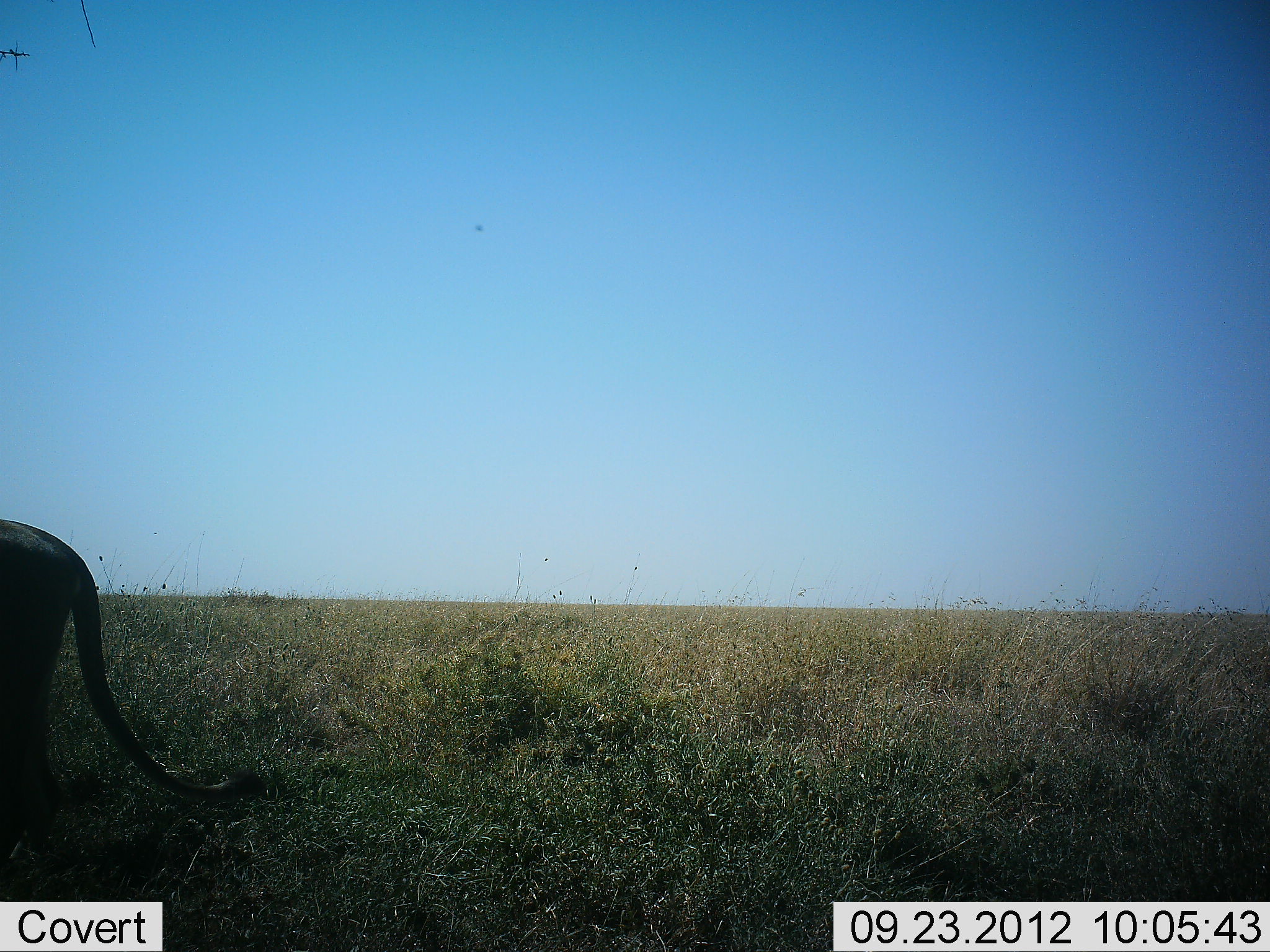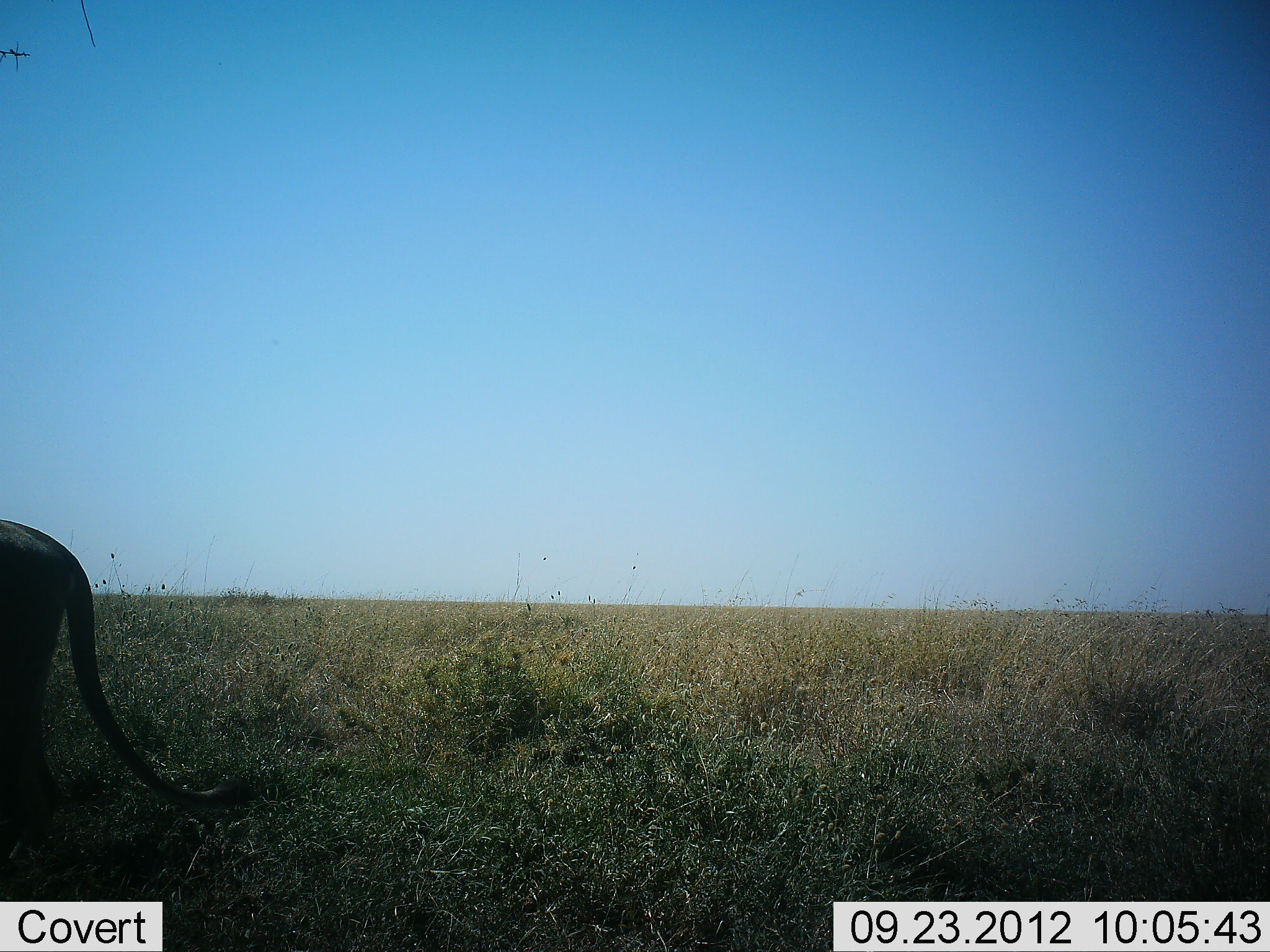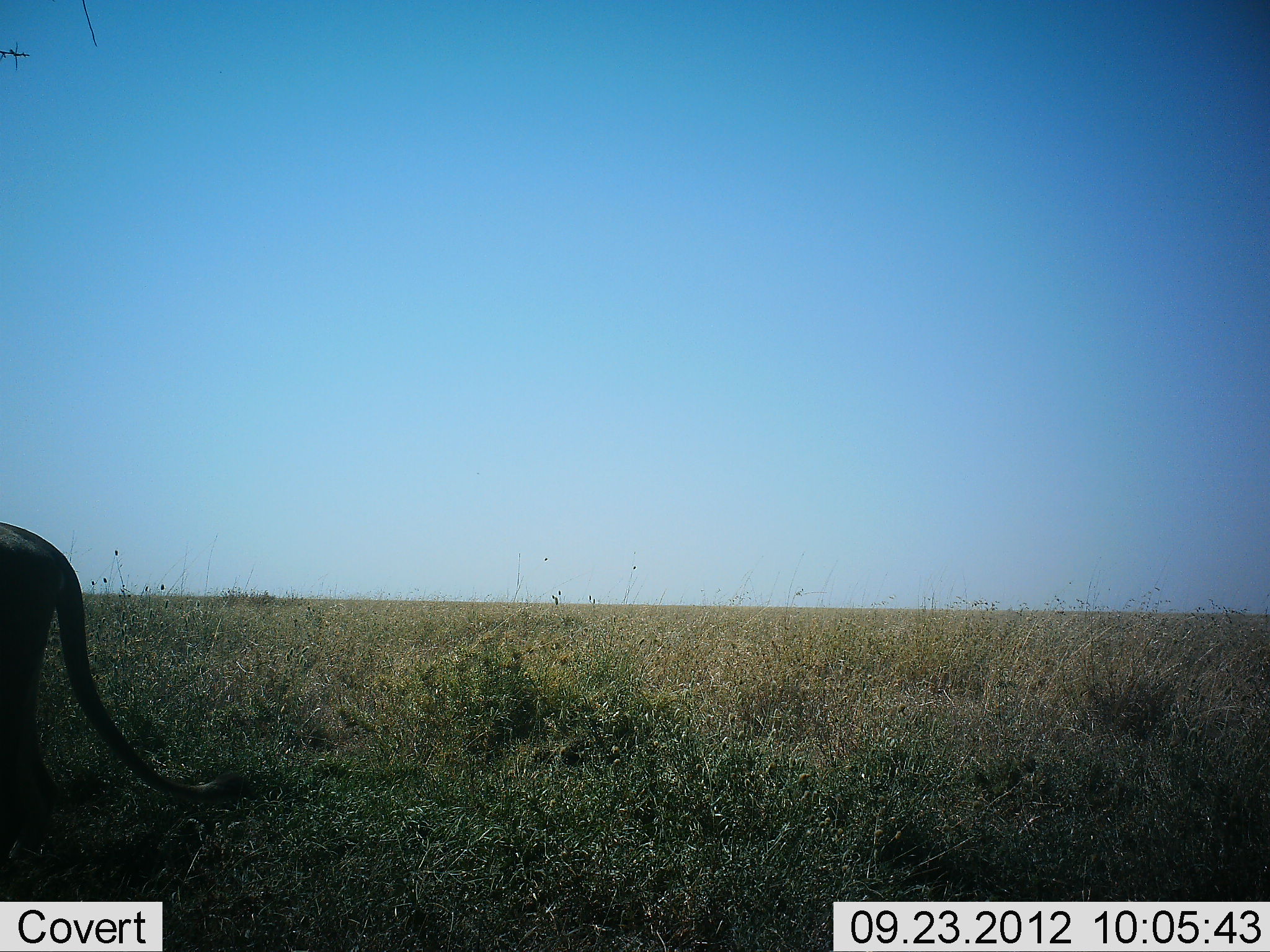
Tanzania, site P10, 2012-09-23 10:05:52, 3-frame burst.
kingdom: Animalia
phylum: Chordata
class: Mammalia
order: Carnivora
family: Felidae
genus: Panthera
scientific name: Panthera leo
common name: lion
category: lionfemale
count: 1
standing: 91%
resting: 0%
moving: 9%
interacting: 0%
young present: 0%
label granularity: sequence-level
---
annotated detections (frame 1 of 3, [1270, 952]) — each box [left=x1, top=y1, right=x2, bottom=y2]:
animal: [left=0, top=515, right=271, bottom=865]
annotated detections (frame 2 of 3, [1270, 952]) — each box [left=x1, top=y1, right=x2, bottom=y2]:
animal: [left=0, top=520, right=259, bottom=868]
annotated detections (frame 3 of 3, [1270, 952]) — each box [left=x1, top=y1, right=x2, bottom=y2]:
animal: [left=1, top=516, right=254, bottom=878]